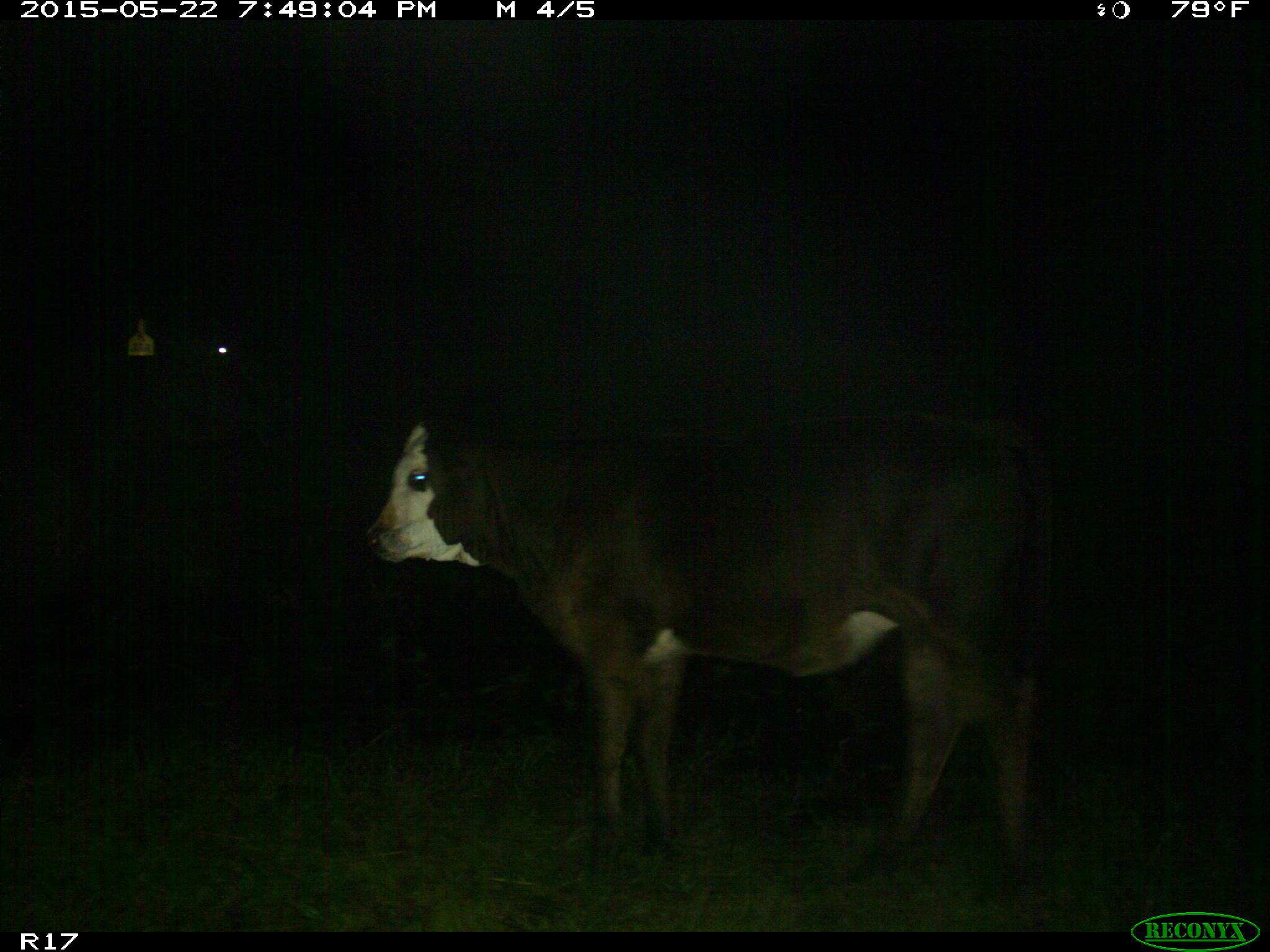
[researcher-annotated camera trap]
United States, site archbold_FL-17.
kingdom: Animalia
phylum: Chordata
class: Mammalia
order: Artiodactyla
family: Bovidae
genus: Bos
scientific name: Bos taurus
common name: domestic cow